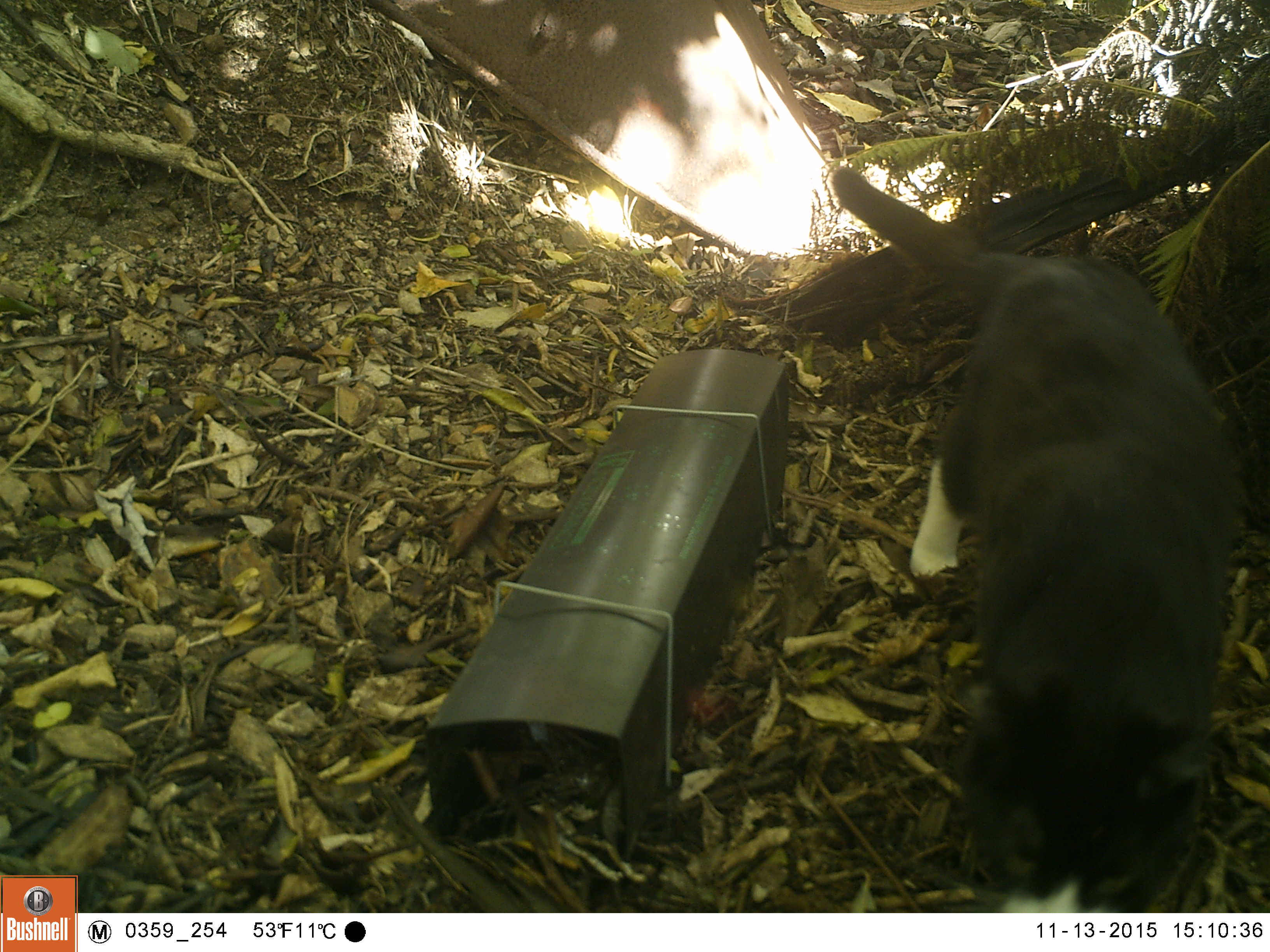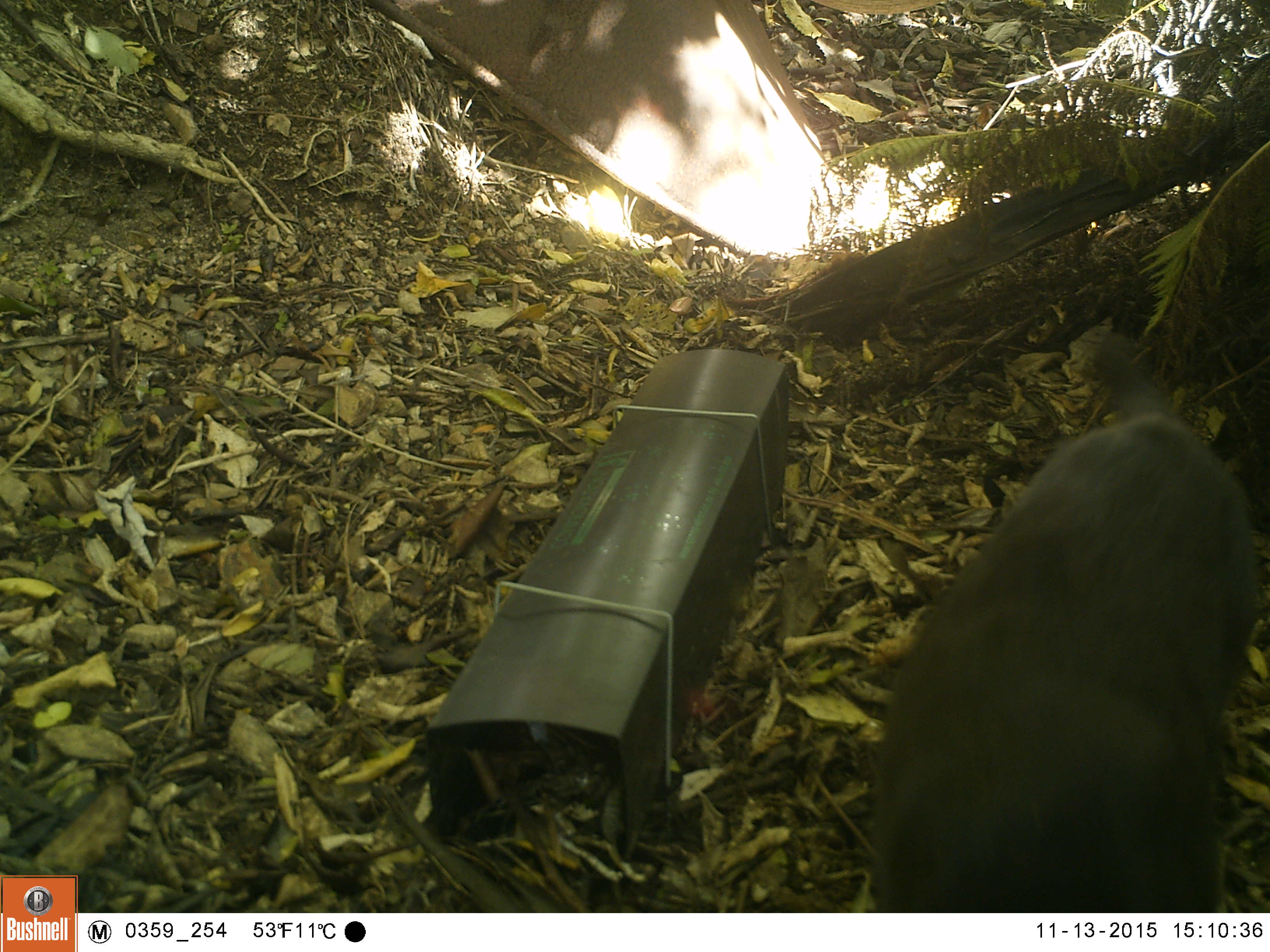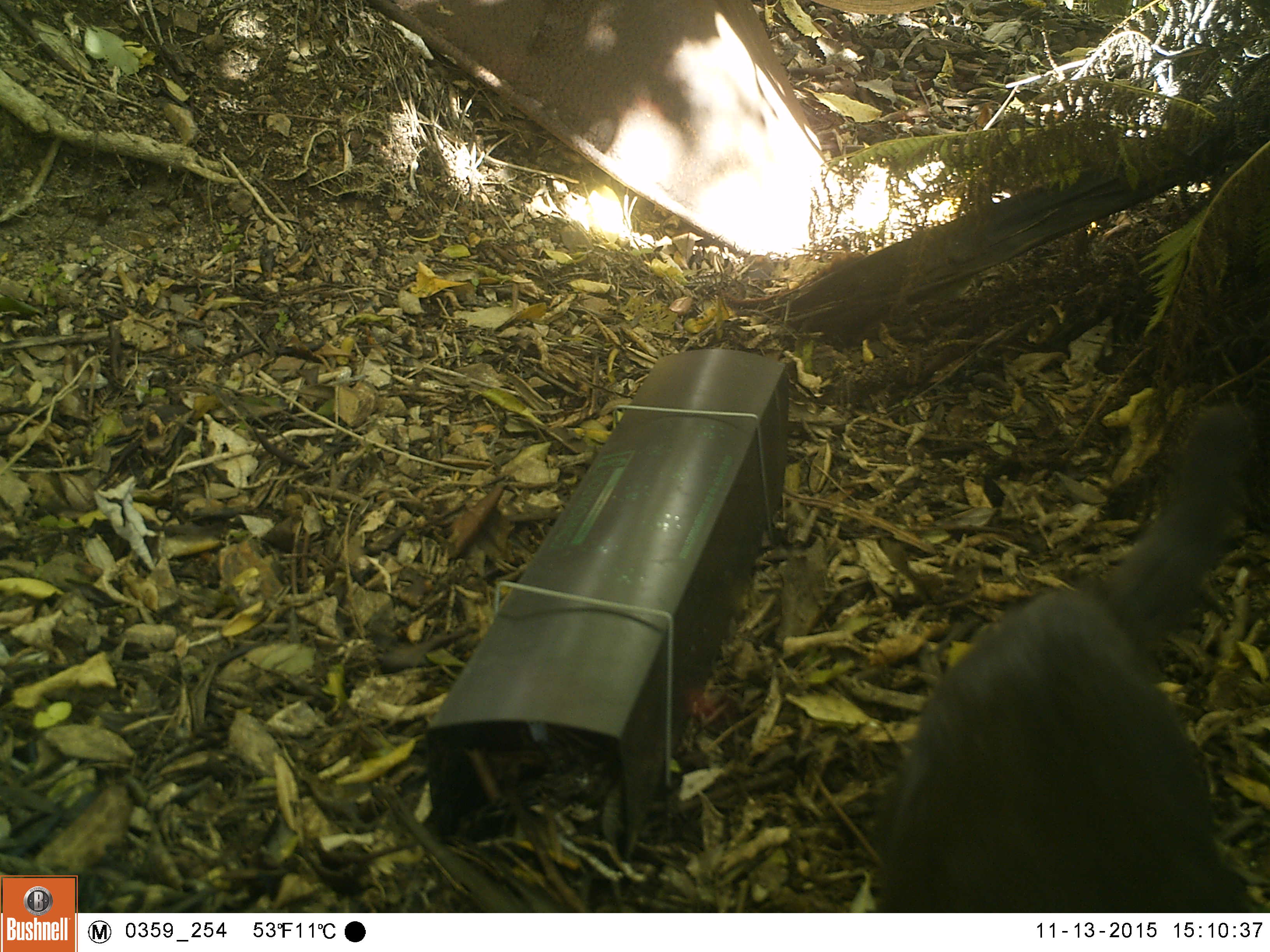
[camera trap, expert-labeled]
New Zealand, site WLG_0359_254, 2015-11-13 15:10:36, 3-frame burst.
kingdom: Animalia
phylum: Chordata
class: Mammalia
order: Carnivora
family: Felidae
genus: Felis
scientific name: Felis catus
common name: domestic cat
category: cat